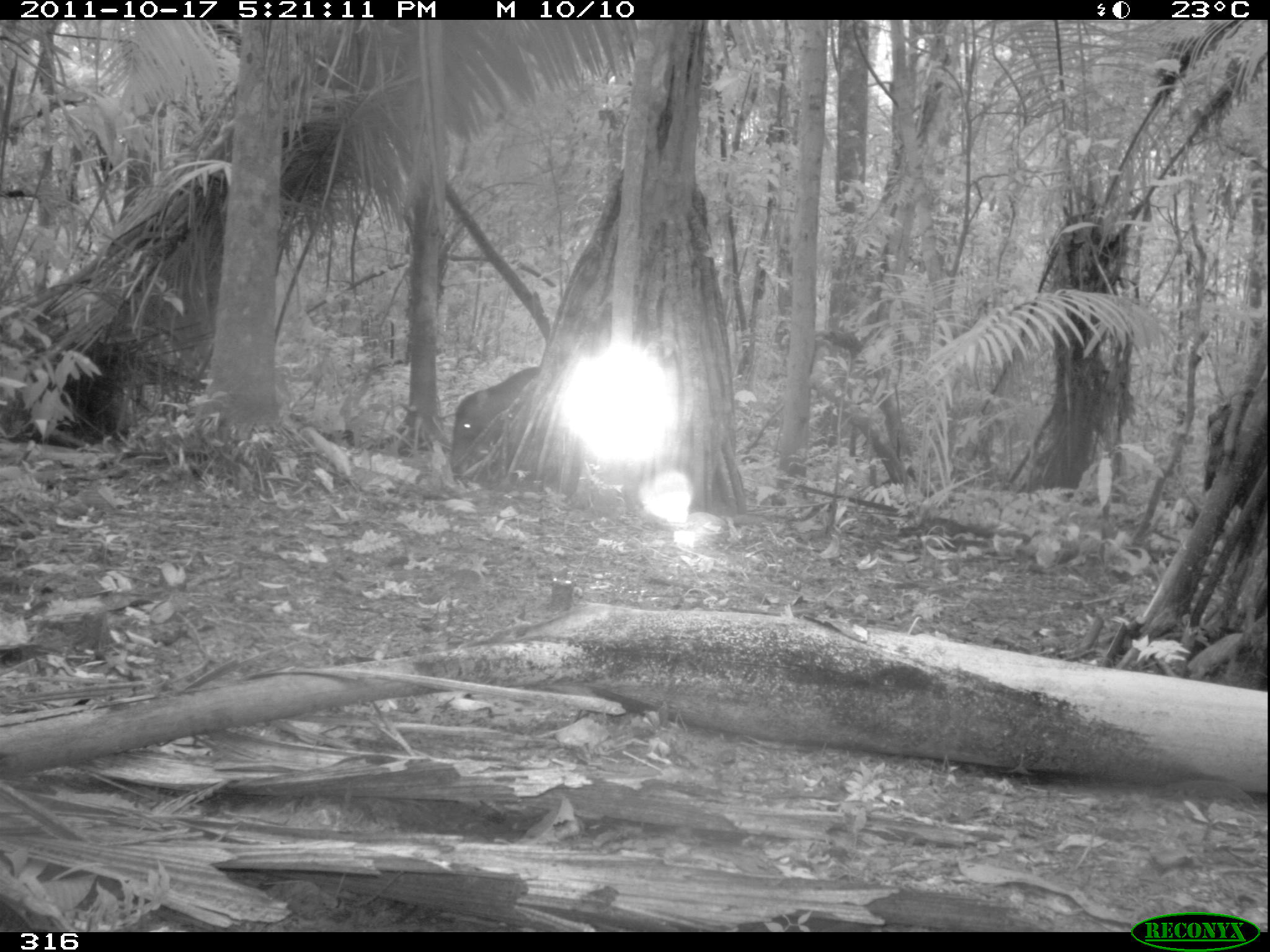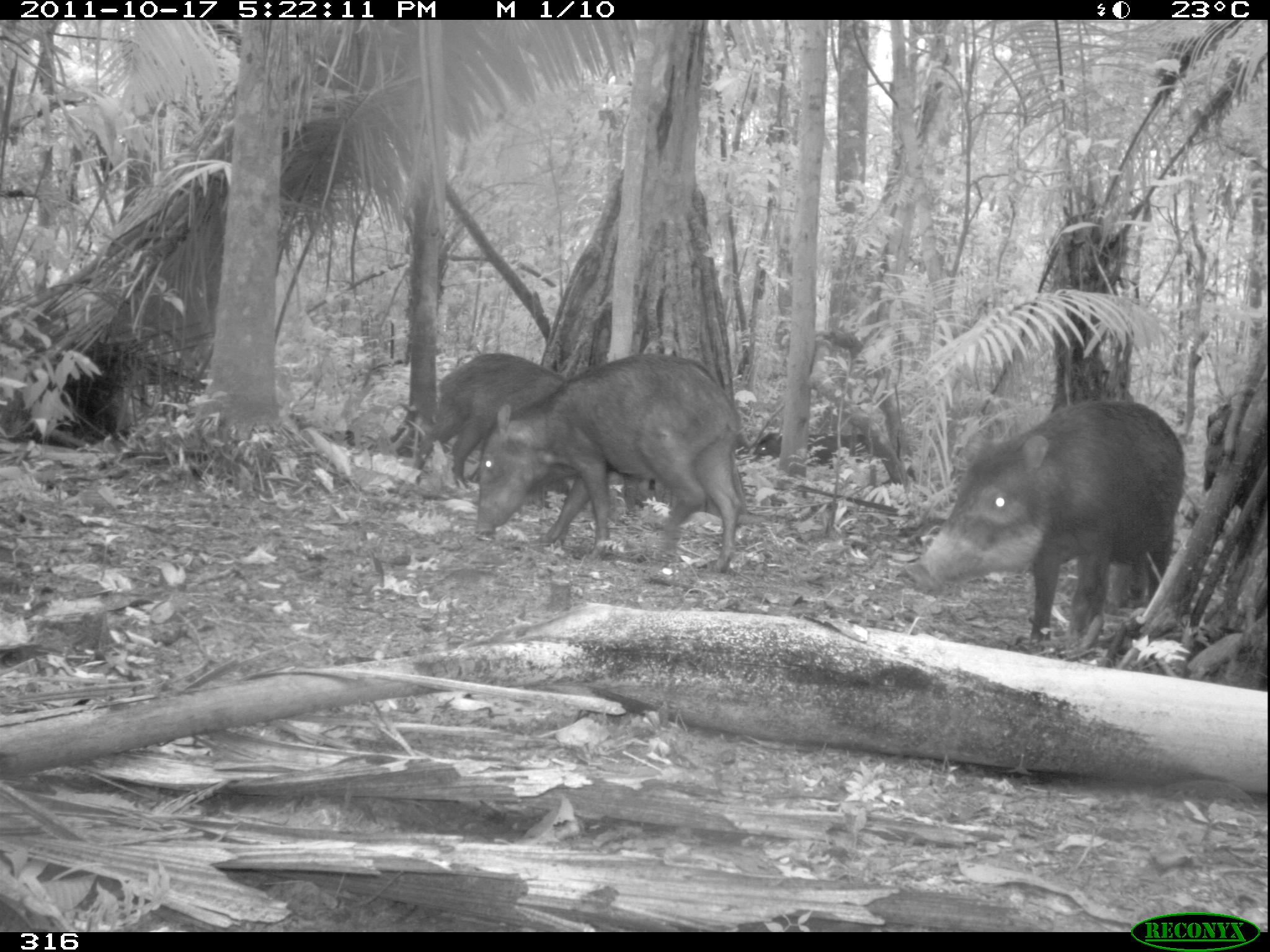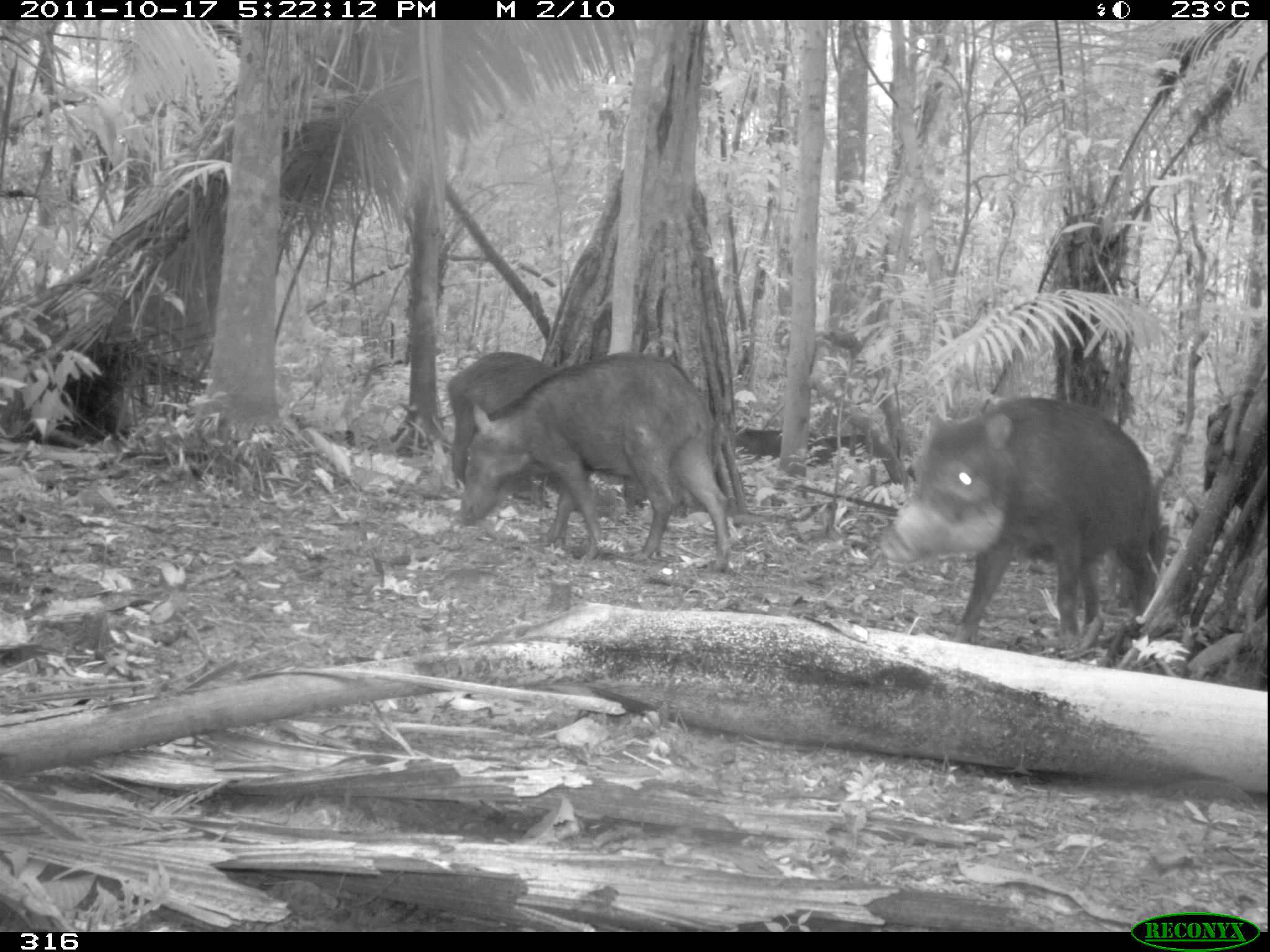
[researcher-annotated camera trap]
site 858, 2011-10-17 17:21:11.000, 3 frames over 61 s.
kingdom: Animalia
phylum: Chordata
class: Mammalia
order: Artiodactyla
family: Tayassuidae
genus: Tayassu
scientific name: Tayassu pecari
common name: white-lipped peccary